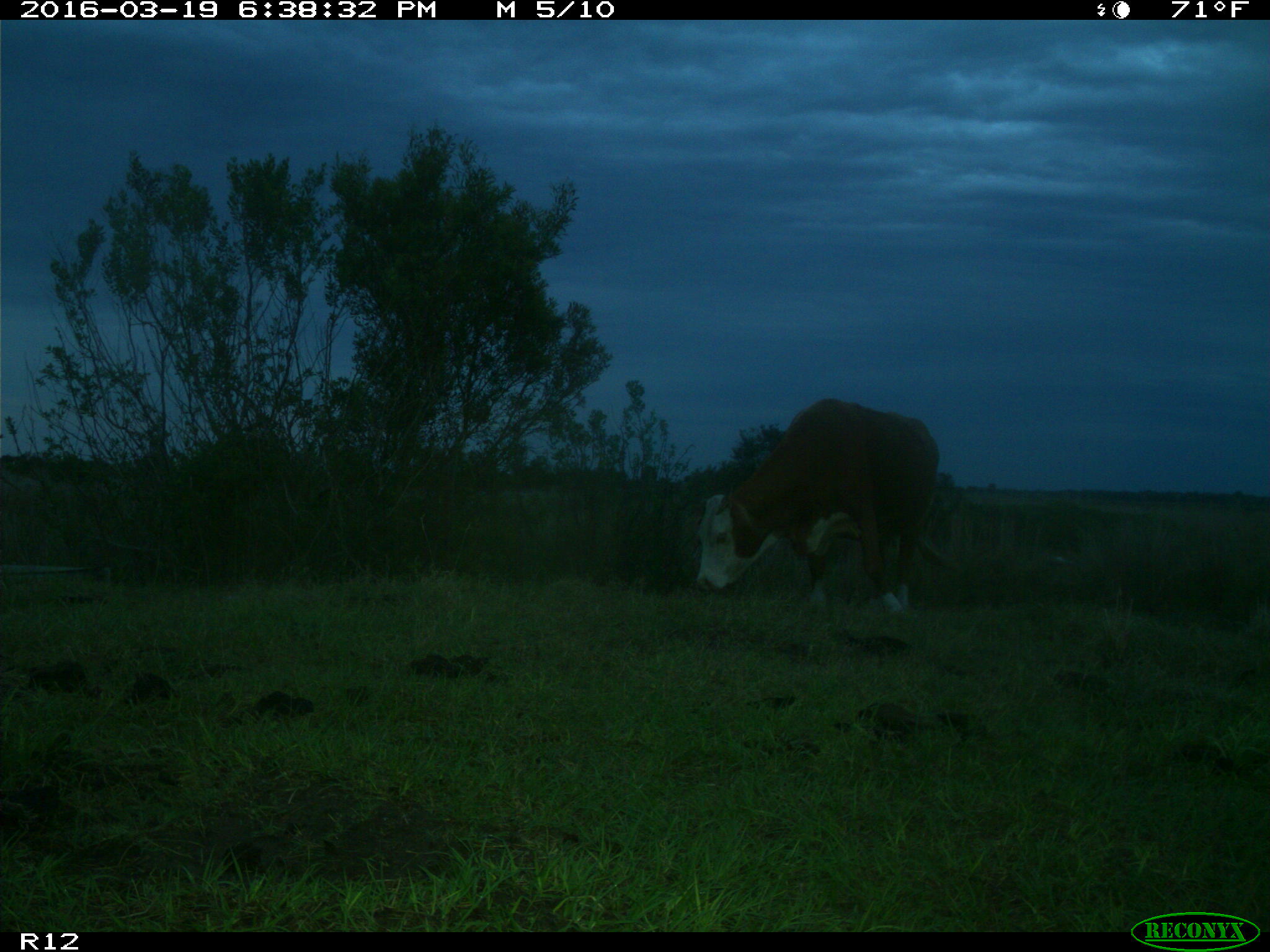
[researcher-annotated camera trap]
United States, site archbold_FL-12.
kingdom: Animalia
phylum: Chordata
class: Mammalia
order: Artiodactyla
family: Bovidae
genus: Bos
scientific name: Bos taurus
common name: domestic cow